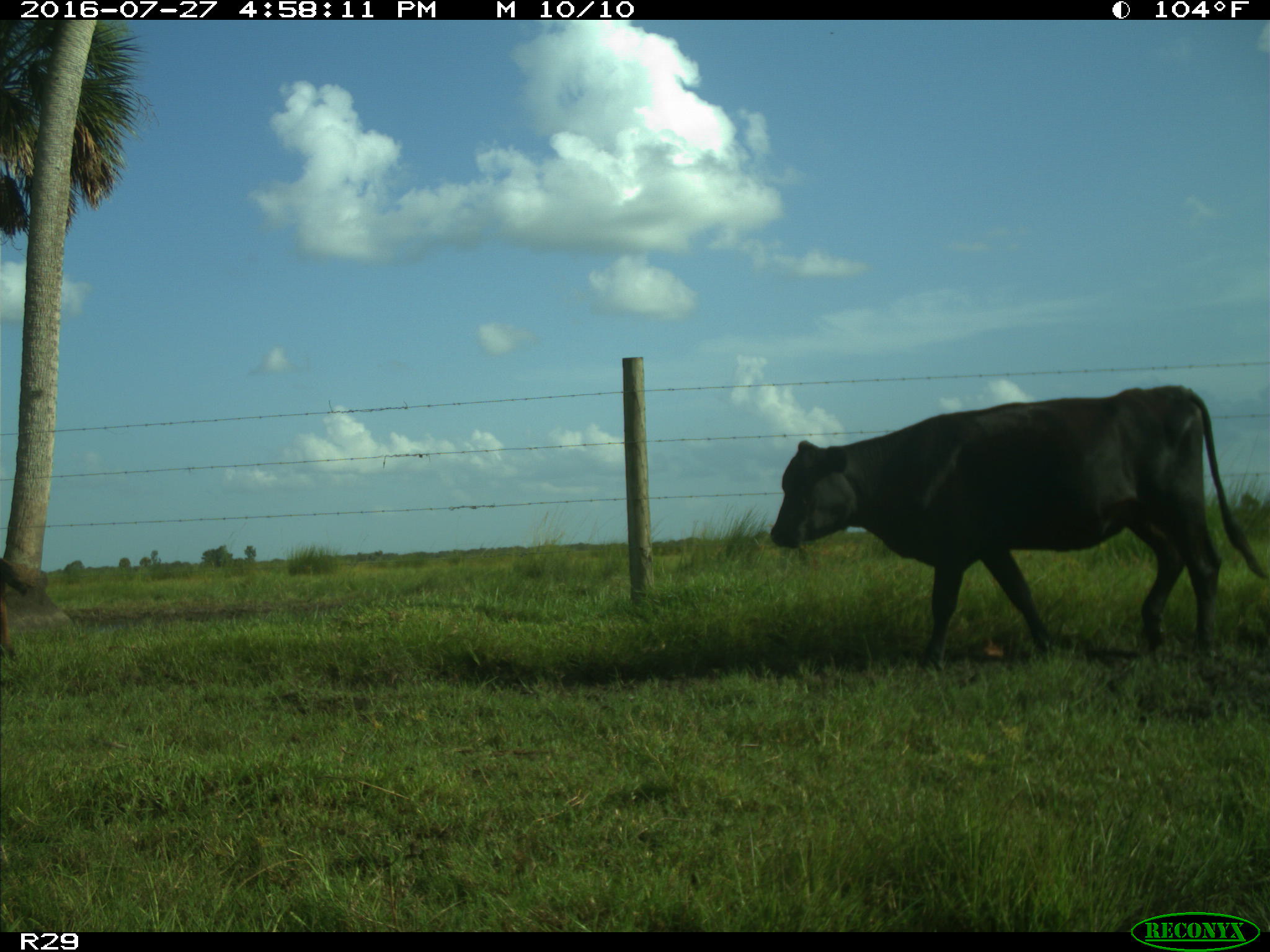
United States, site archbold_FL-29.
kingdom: Animalia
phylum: Chordata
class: Mammalia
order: Artiodactyla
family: Bovidae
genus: Bos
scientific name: Bos taurus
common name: domestic cow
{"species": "Bos taurus (domestic cow)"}